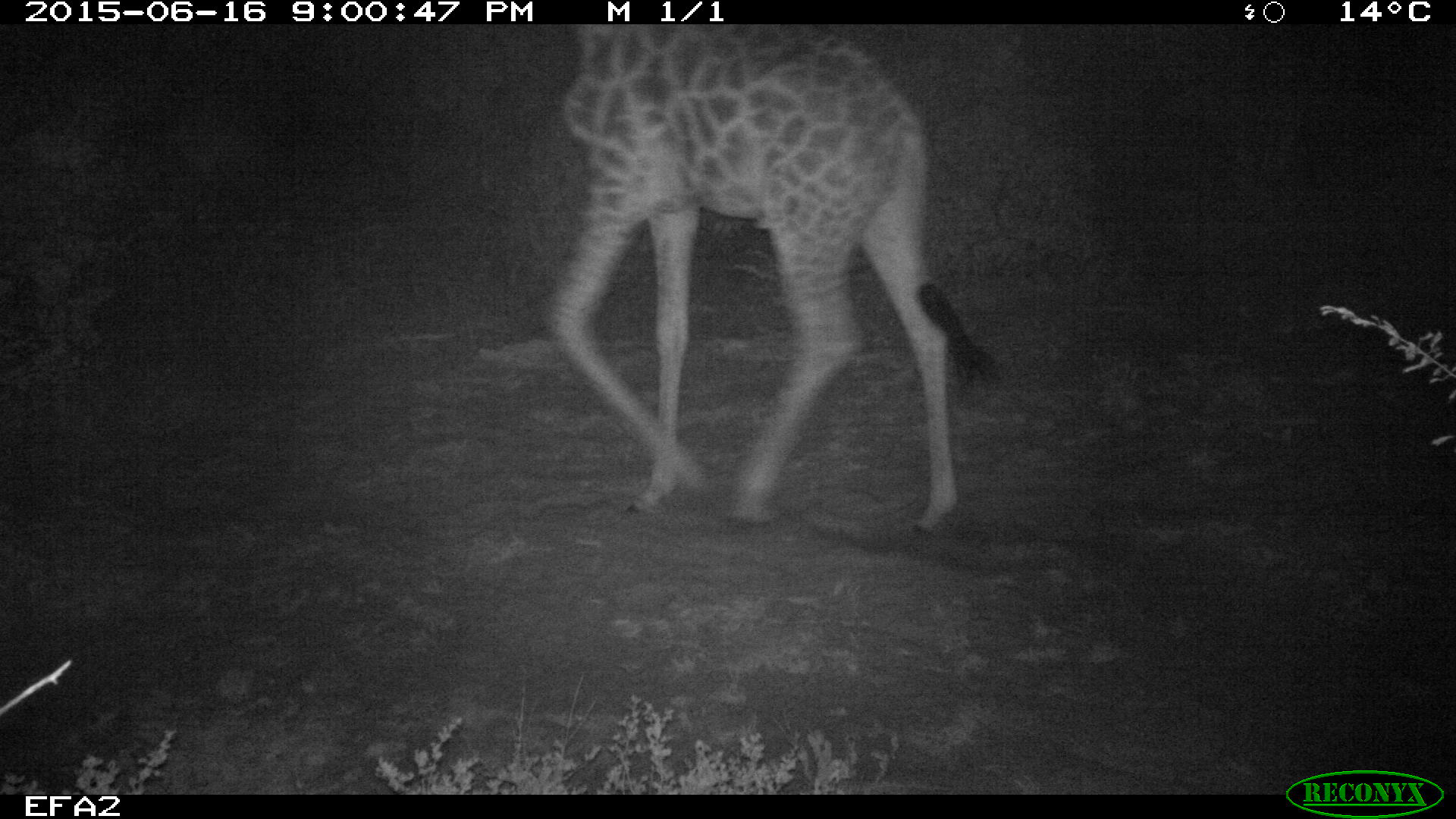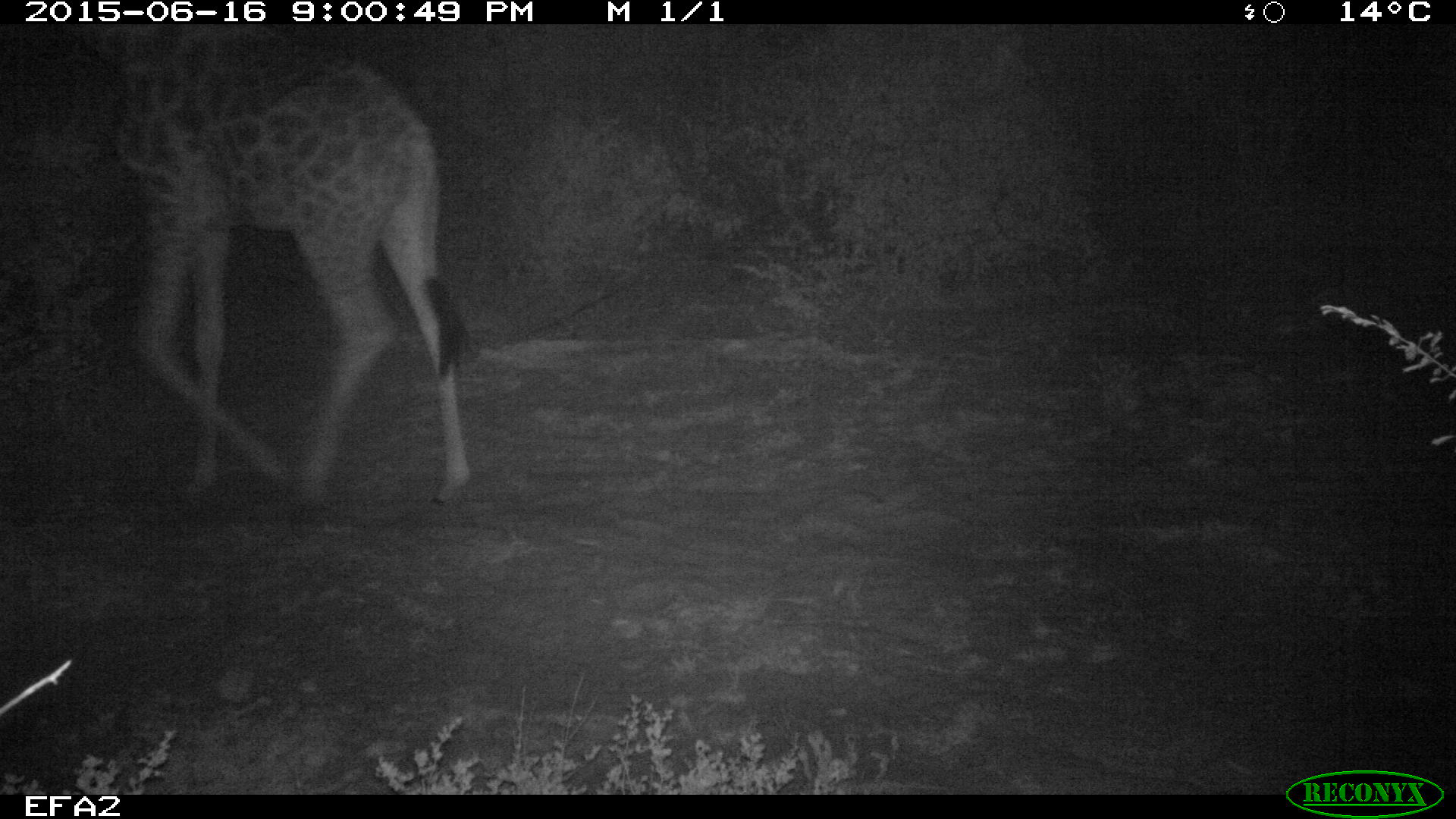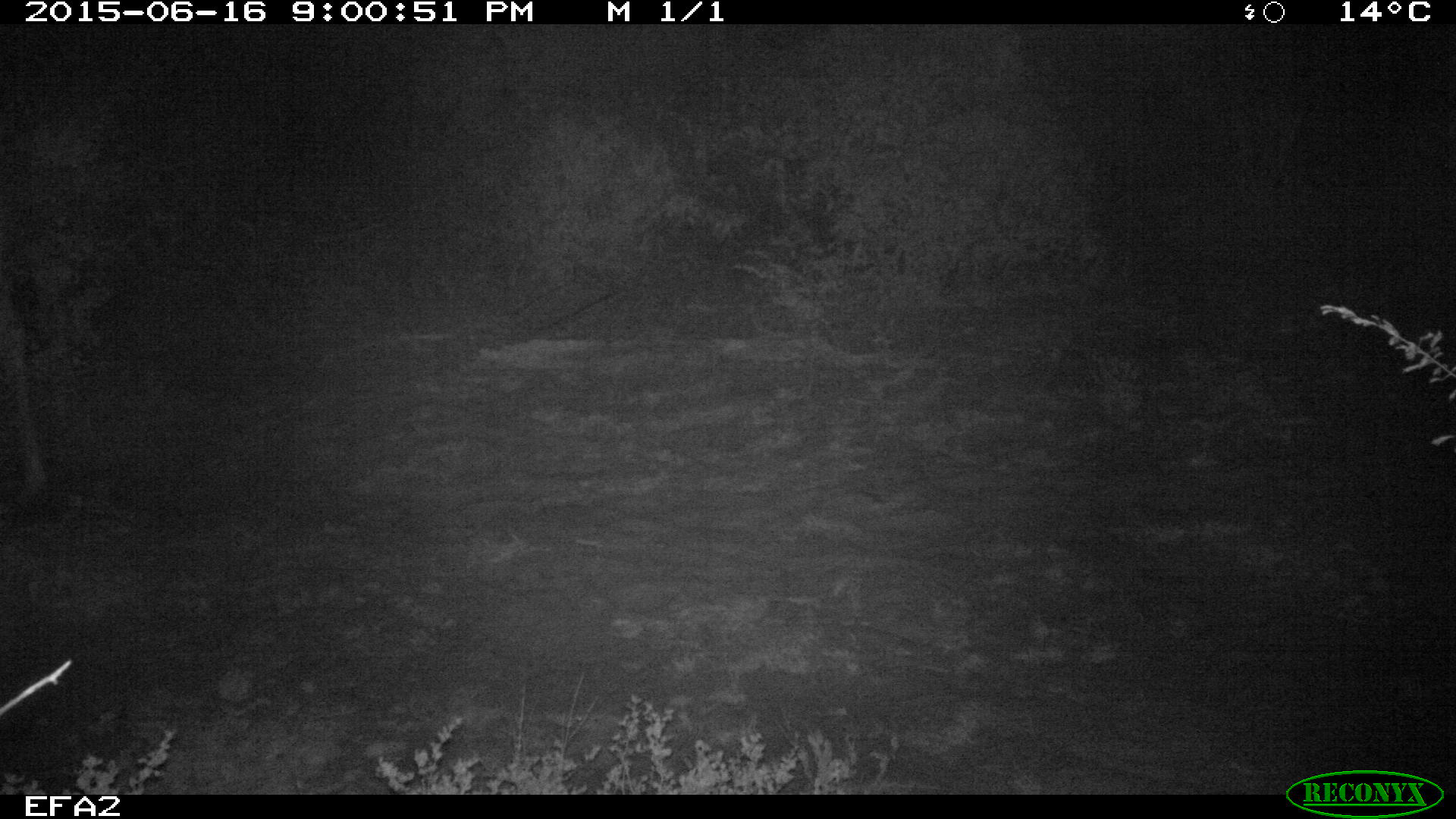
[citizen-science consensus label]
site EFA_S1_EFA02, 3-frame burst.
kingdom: Animalia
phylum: Chordata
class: Mammalia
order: Artiodactyla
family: Giraffidae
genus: Giraffa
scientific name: Giraffa camelopardalis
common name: giraffe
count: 1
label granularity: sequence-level